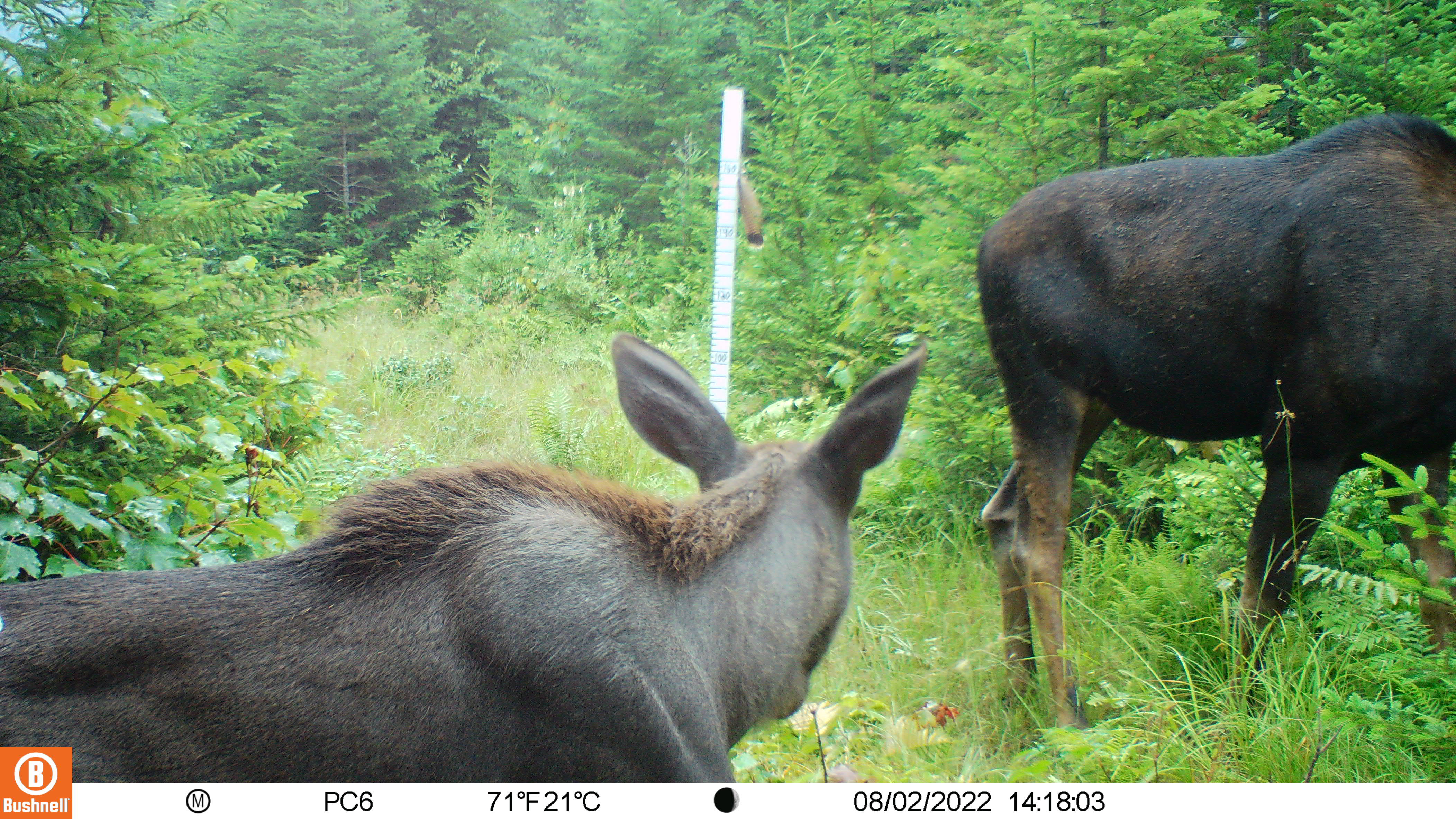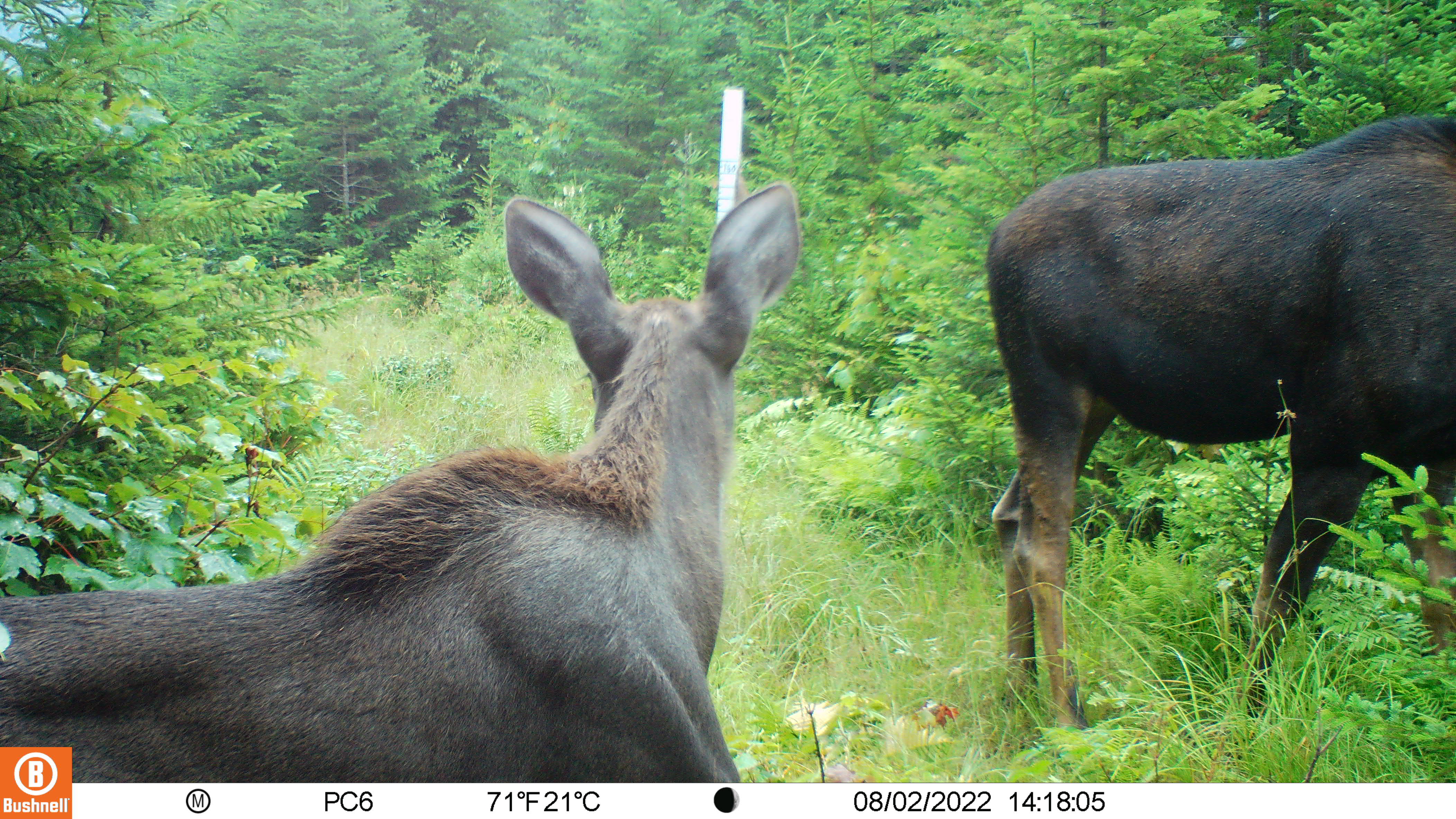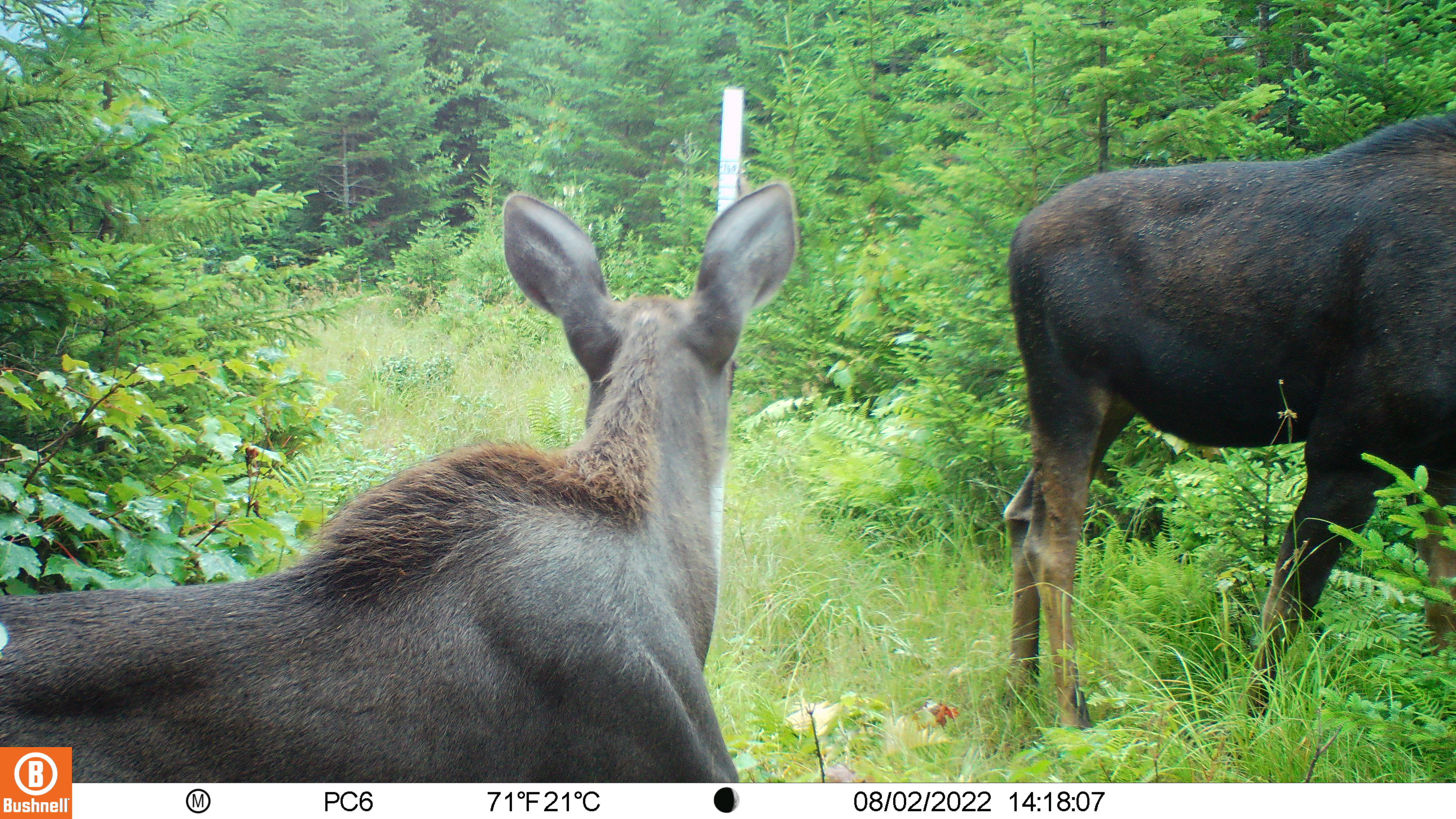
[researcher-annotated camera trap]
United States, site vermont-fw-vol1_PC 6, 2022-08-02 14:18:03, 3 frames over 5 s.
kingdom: Animalia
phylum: Chordata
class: Mammalia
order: Artiodactyla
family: Cervidae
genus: Alces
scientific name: Alces alces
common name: moose